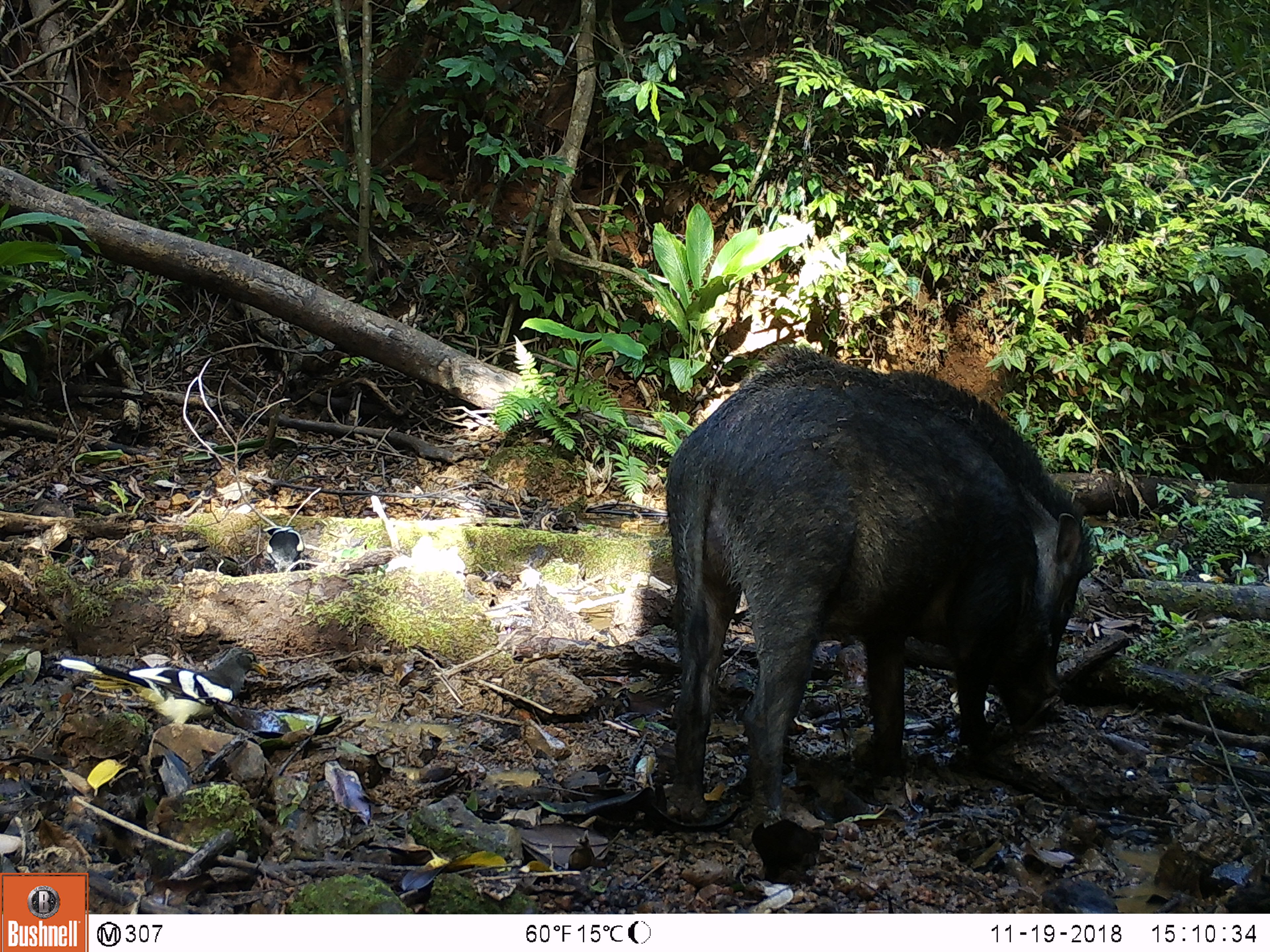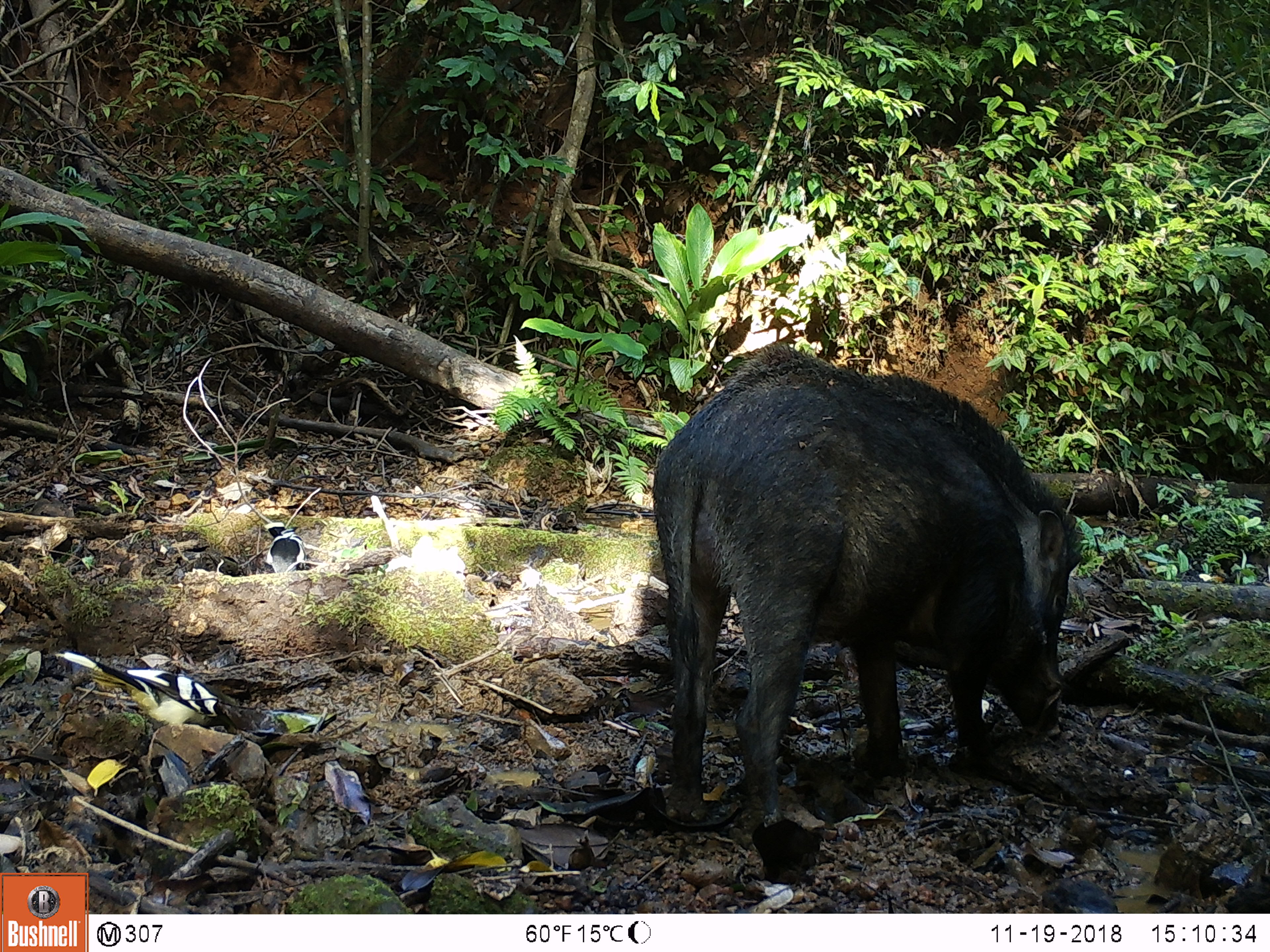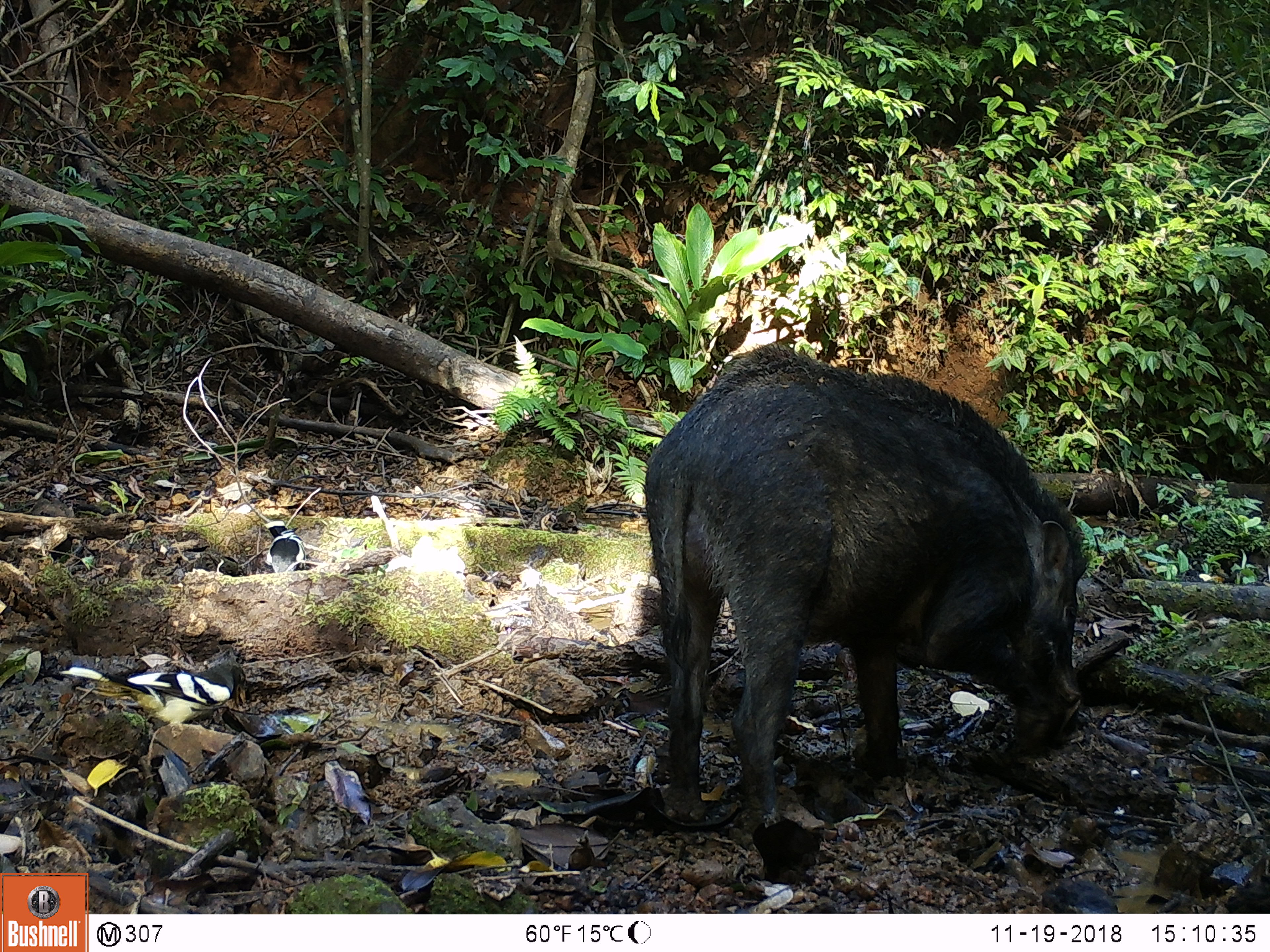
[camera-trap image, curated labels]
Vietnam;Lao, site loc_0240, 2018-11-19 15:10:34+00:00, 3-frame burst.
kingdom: Animalia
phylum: Chordata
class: Mammalia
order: Artiodactyla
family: Suidae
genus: Sus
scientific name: Sus scrofa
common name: eurasian wild pig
Eurasian wild pig (Sus scrofa). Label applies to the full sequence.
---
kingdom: Animalia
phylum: Chordata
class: Aves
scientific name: Aves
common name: bird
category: unidentified bird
Unidentified bird (bird) (Aves). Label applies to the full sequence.